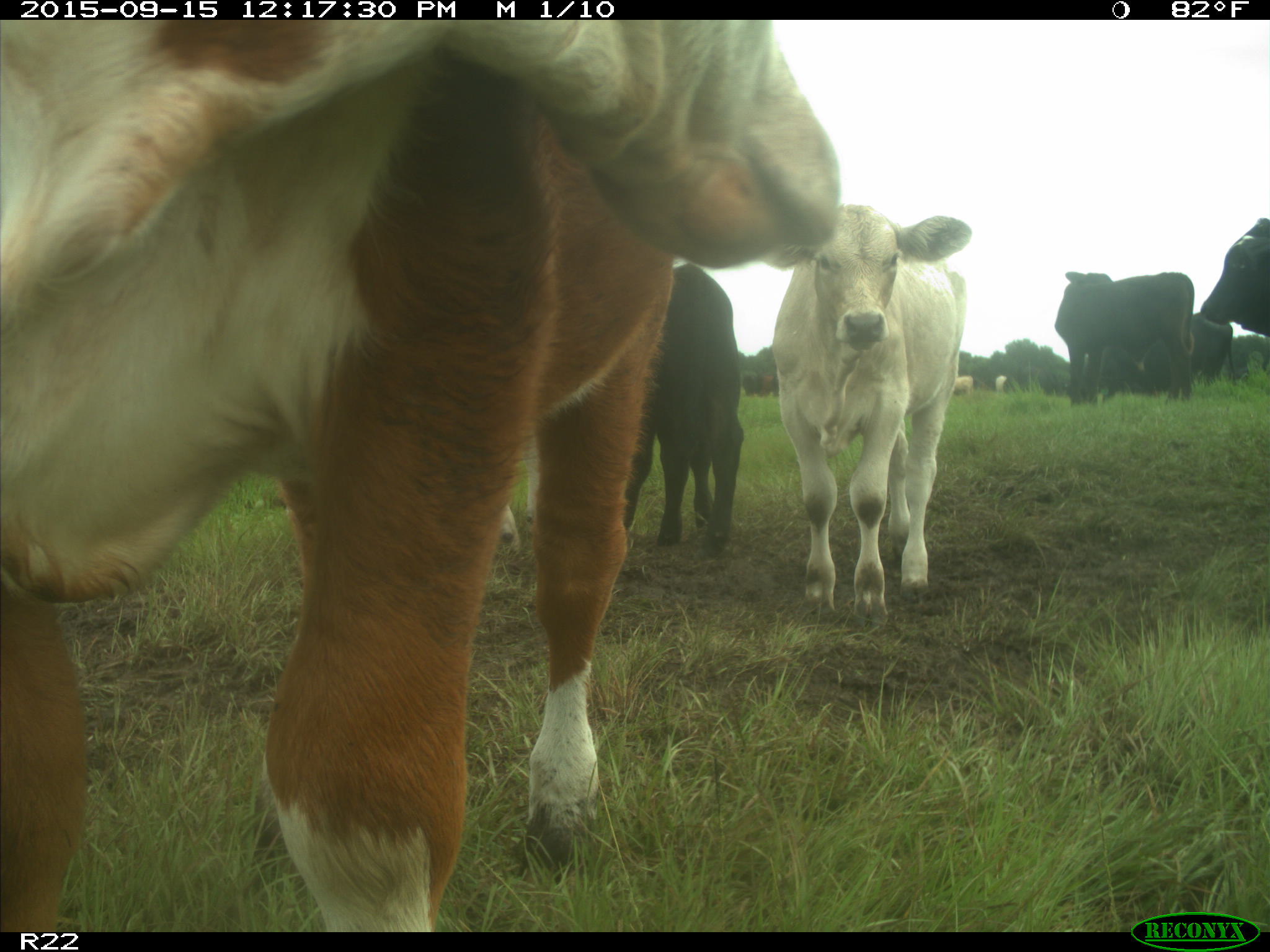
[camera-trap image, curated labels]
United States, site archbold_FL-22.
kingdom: Animalia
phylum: Chordata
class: Mammalia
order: Artiodactyla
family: Bovidae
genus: Bos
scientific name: Bos taurus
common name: domestic cow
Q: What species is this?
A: Bos taurus (domestic cow).